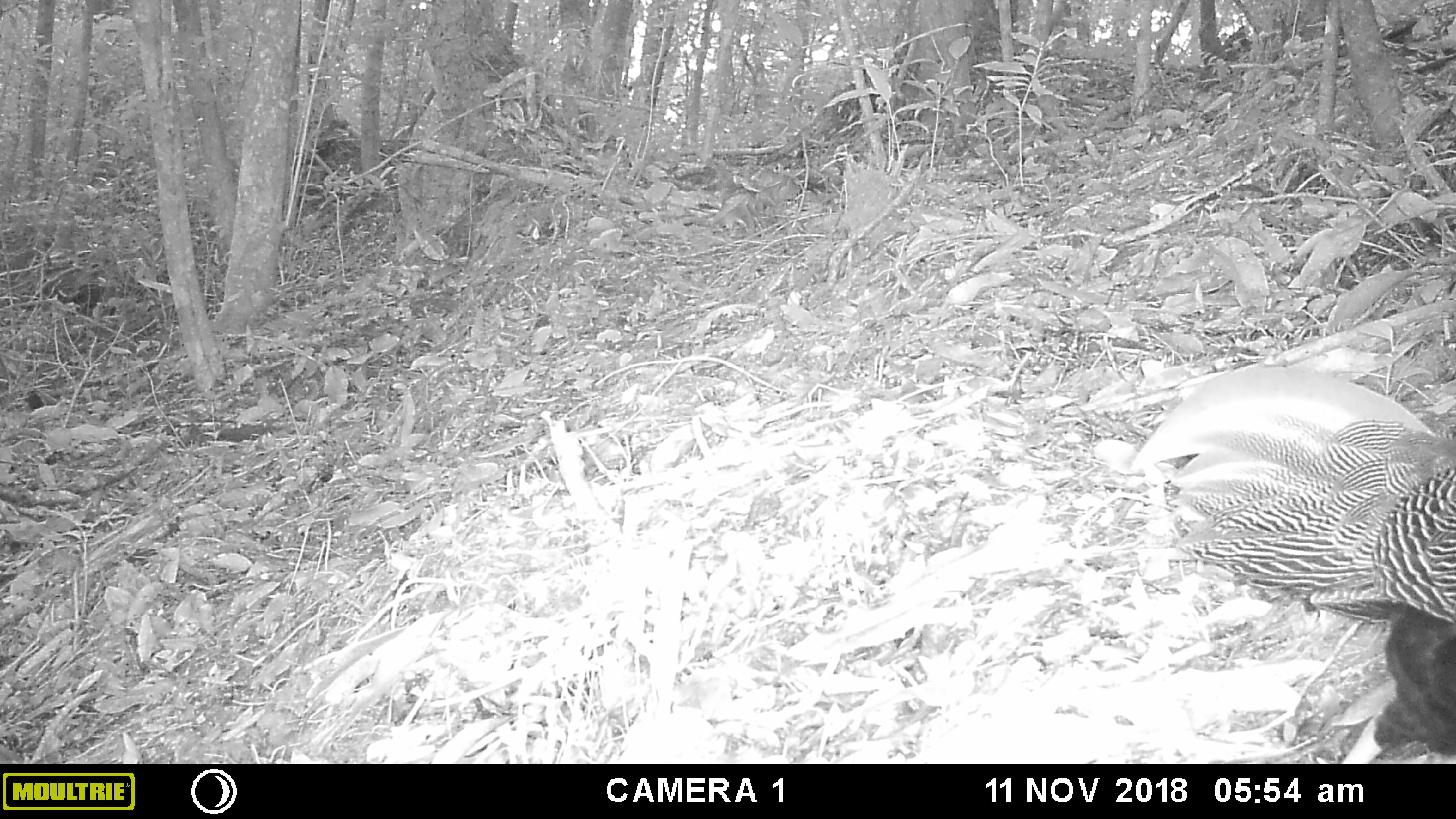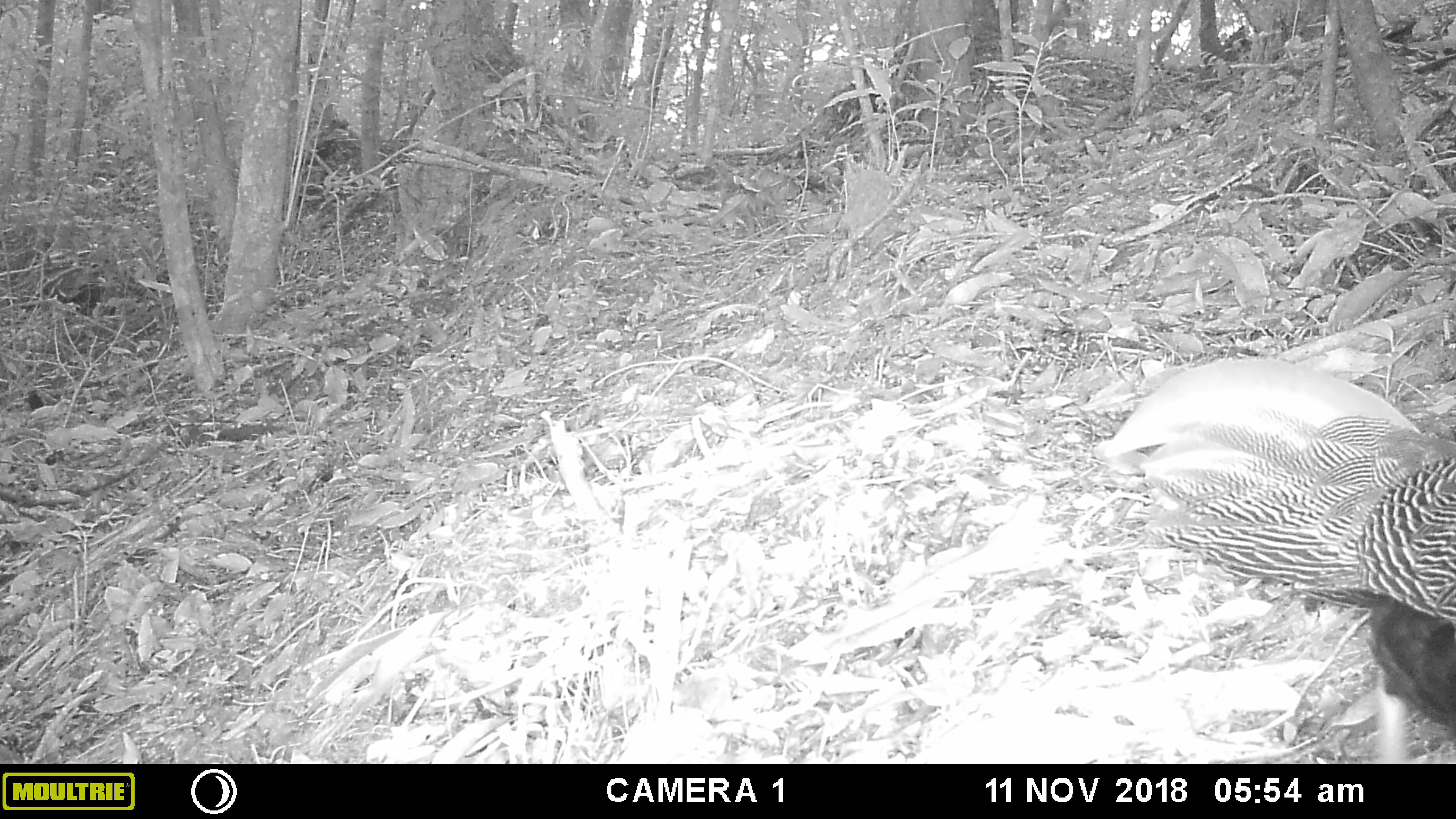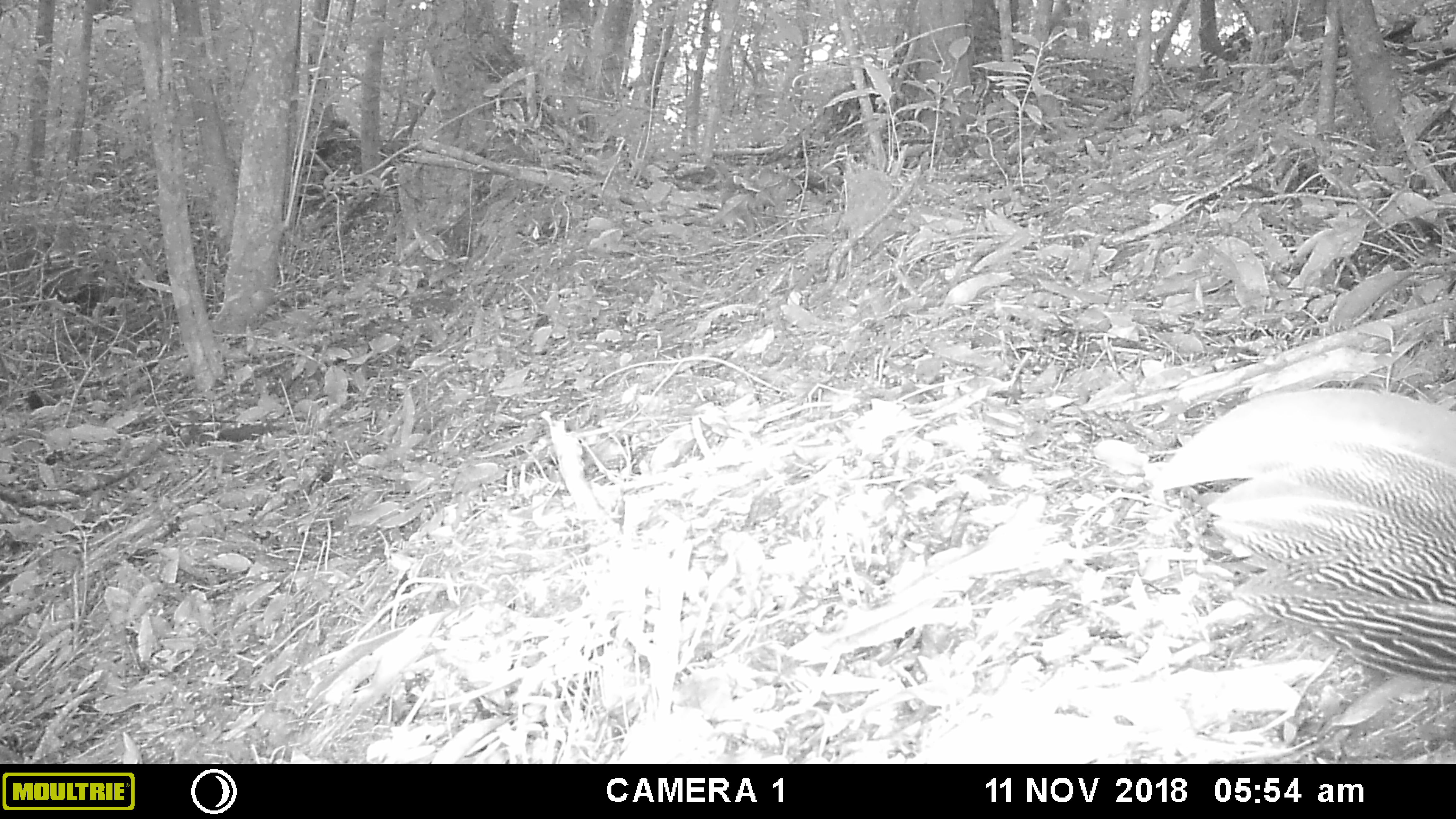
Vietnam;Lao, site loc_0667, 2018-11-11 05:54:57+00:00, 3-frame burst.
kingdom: Animalia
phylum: Chordata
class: Aves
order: Galliformes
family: Phasianidae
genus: Lophura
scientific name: Lophura nycthemera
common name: silver pheasant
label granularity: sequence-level